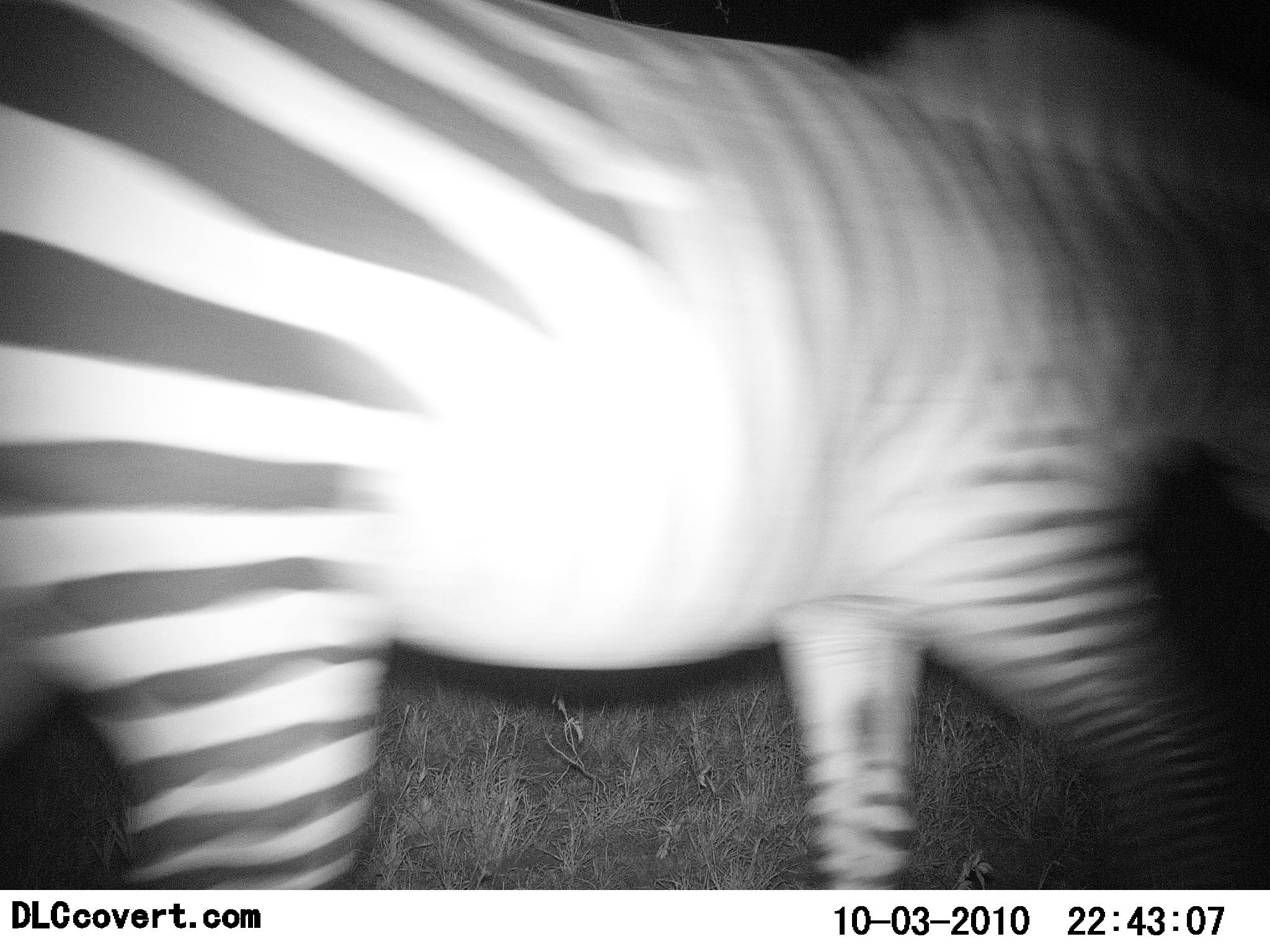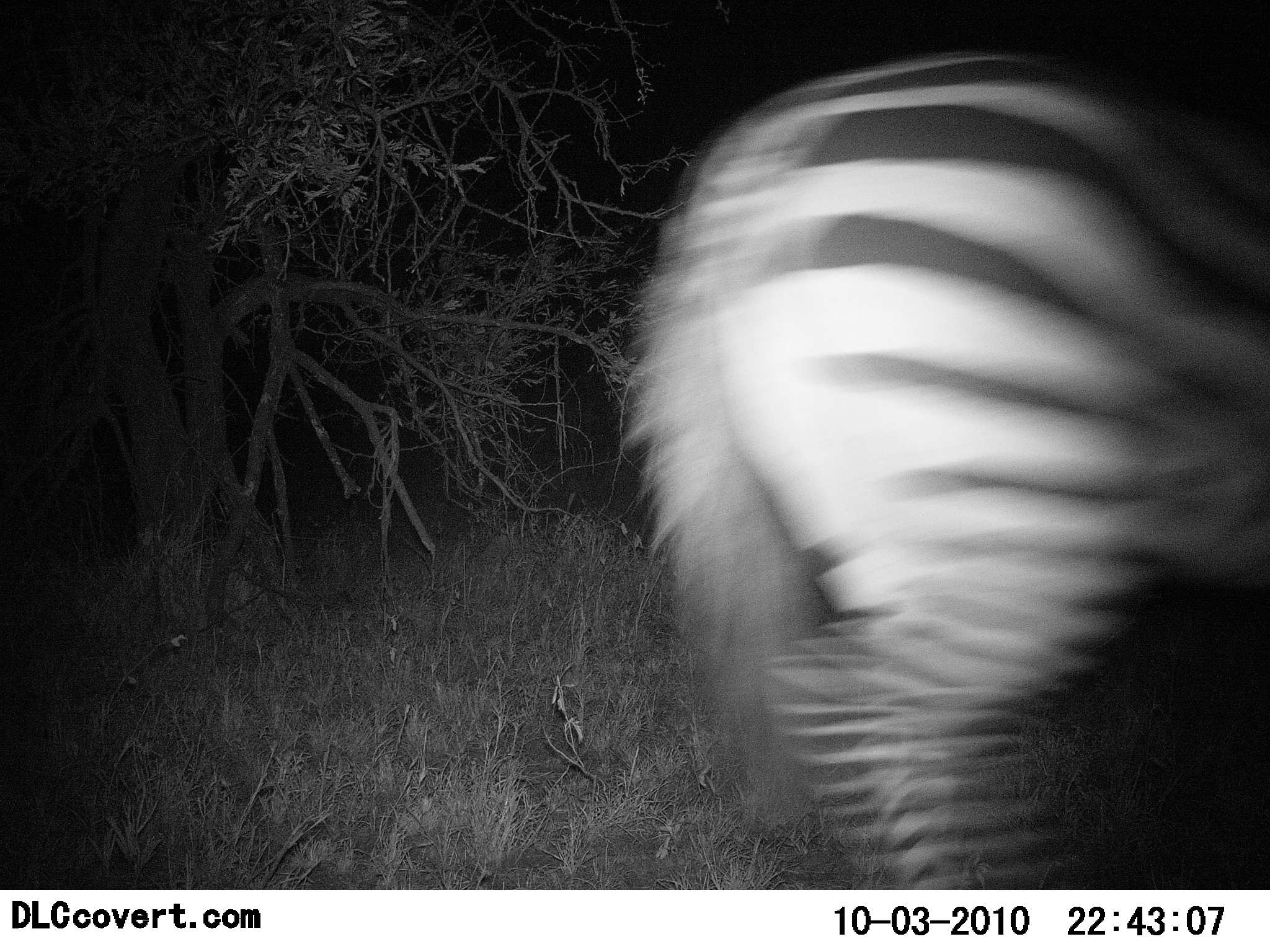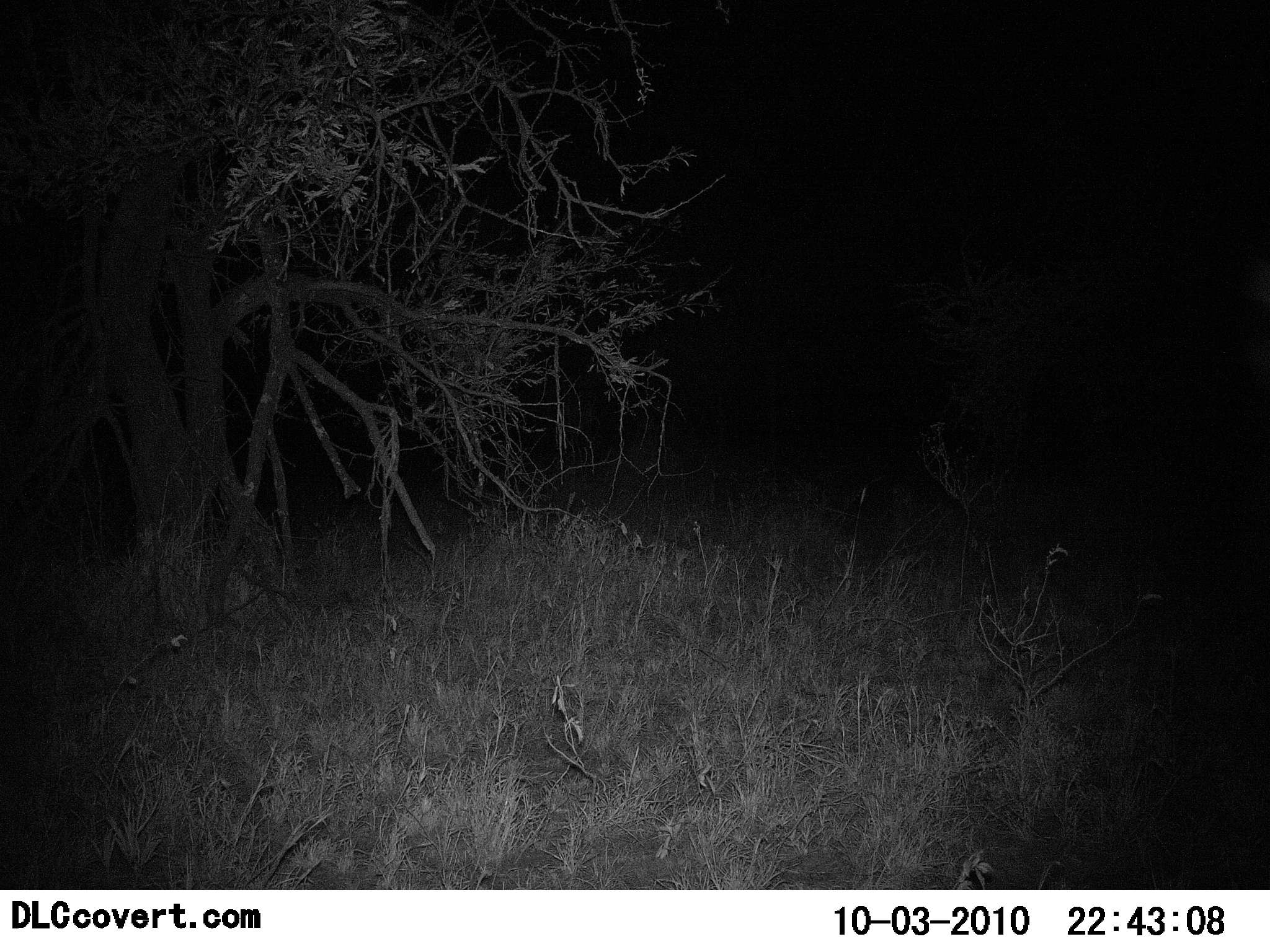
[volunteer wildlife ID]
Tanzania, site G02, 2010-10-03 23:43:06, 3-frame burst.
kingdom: Animalia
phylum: Chordata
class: Mammalia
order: Perissodactyla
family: Equidae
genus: Equus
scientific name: Equus quagga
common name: plains zebra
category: zebra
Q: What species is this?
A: Zebra (plains zebra) (Equus quagga).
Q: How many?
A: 1.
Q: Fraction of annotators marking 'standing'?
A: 0%.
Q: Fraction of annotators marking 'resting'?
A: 0%.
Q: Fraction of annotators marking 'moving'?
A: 100%.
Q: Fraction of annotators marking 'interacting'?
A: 0%.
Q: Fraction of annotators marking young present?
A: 0%.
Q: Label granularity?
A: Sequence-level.